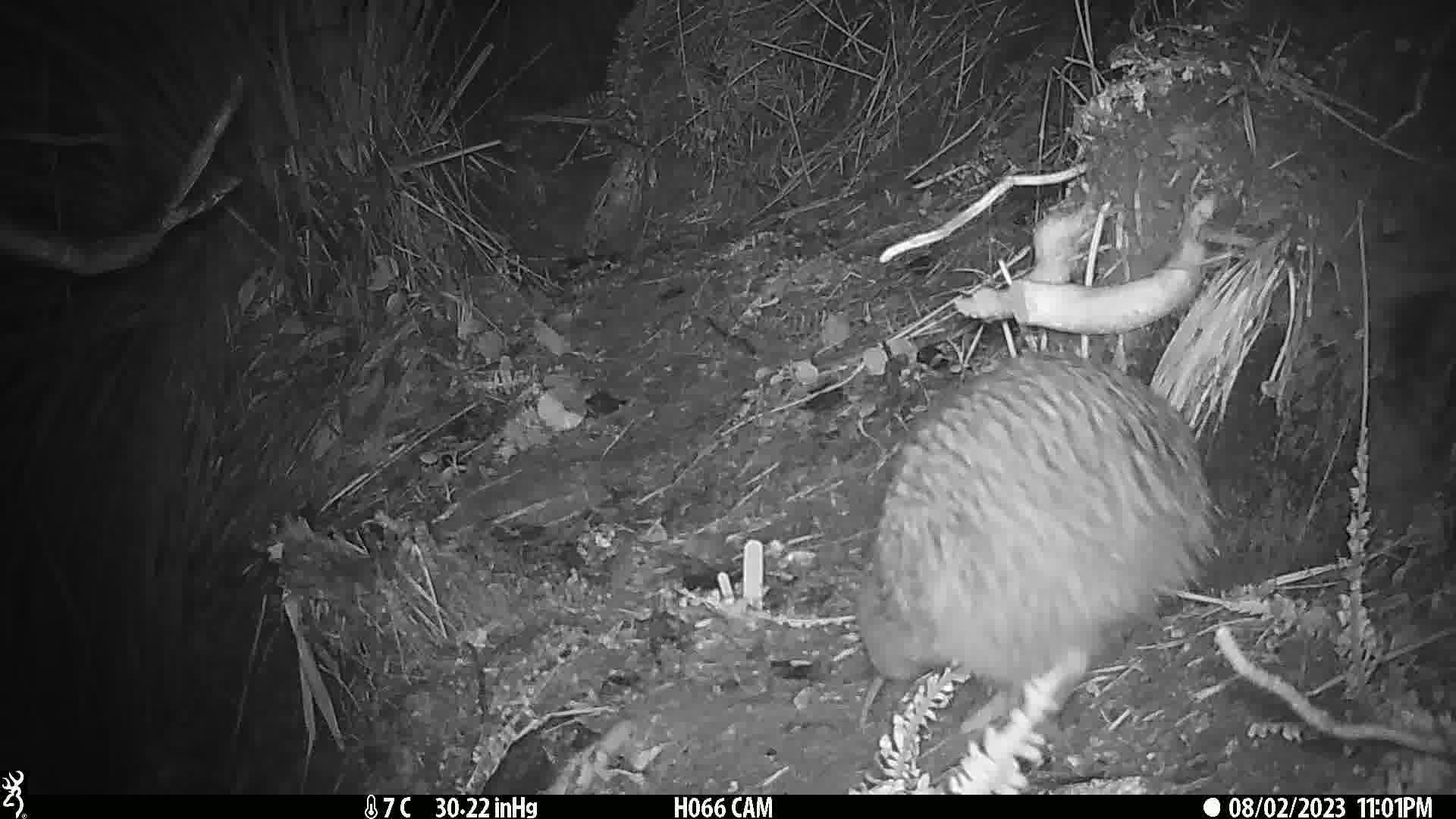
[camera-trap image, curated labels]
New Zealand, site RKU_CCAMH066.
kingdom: Animalia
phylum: Chordata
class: Aves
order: Apterygiformes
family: Apterygidae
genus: Apteryx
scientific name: Apteryx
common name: kiwi